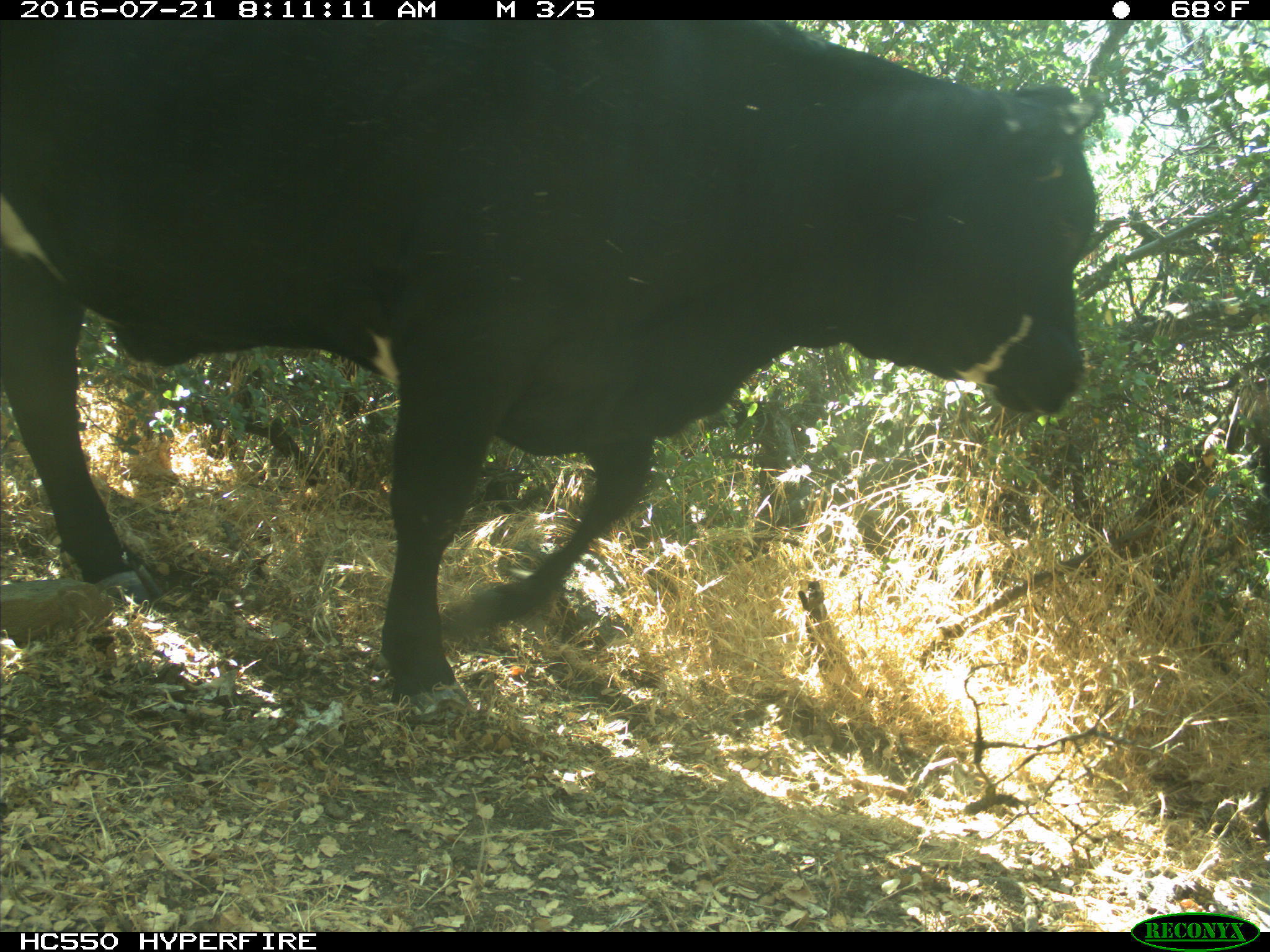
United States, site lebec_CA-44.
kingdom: Animalia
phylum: Chordata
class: Mammalia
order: Artiodactyla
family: Bovidae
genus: Bos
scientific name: Bos taurus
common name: domestic cow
Bos taurus (domestic cow).